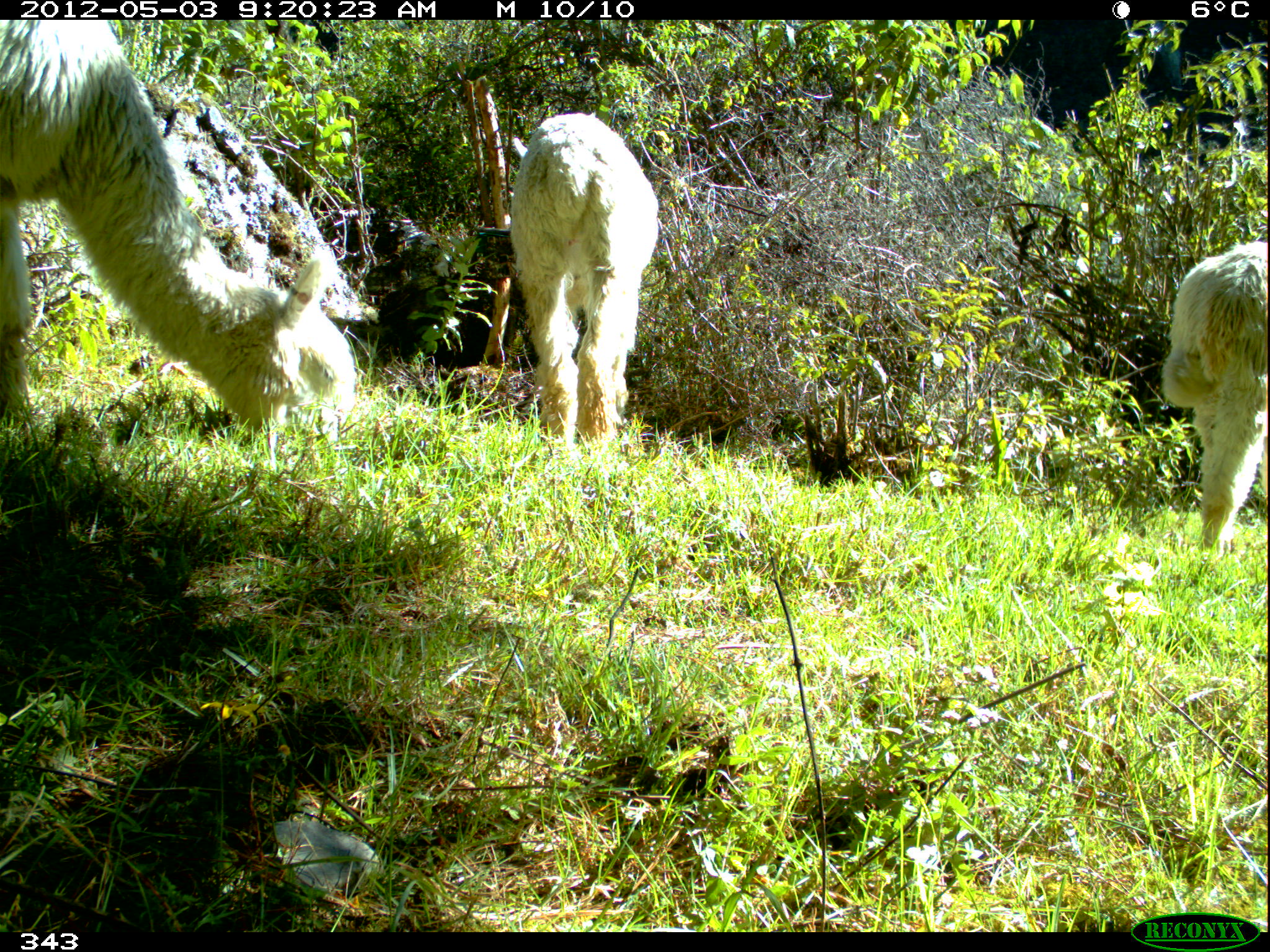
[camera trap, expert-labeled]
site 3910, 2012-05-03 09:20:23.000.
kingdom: Animalia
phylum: Chordata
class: Mammalia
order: Artiodactyla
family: Camelidae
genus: Vicugna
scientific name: Vicugna pacos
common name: alpaca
Vicugna pacos (alpaca).